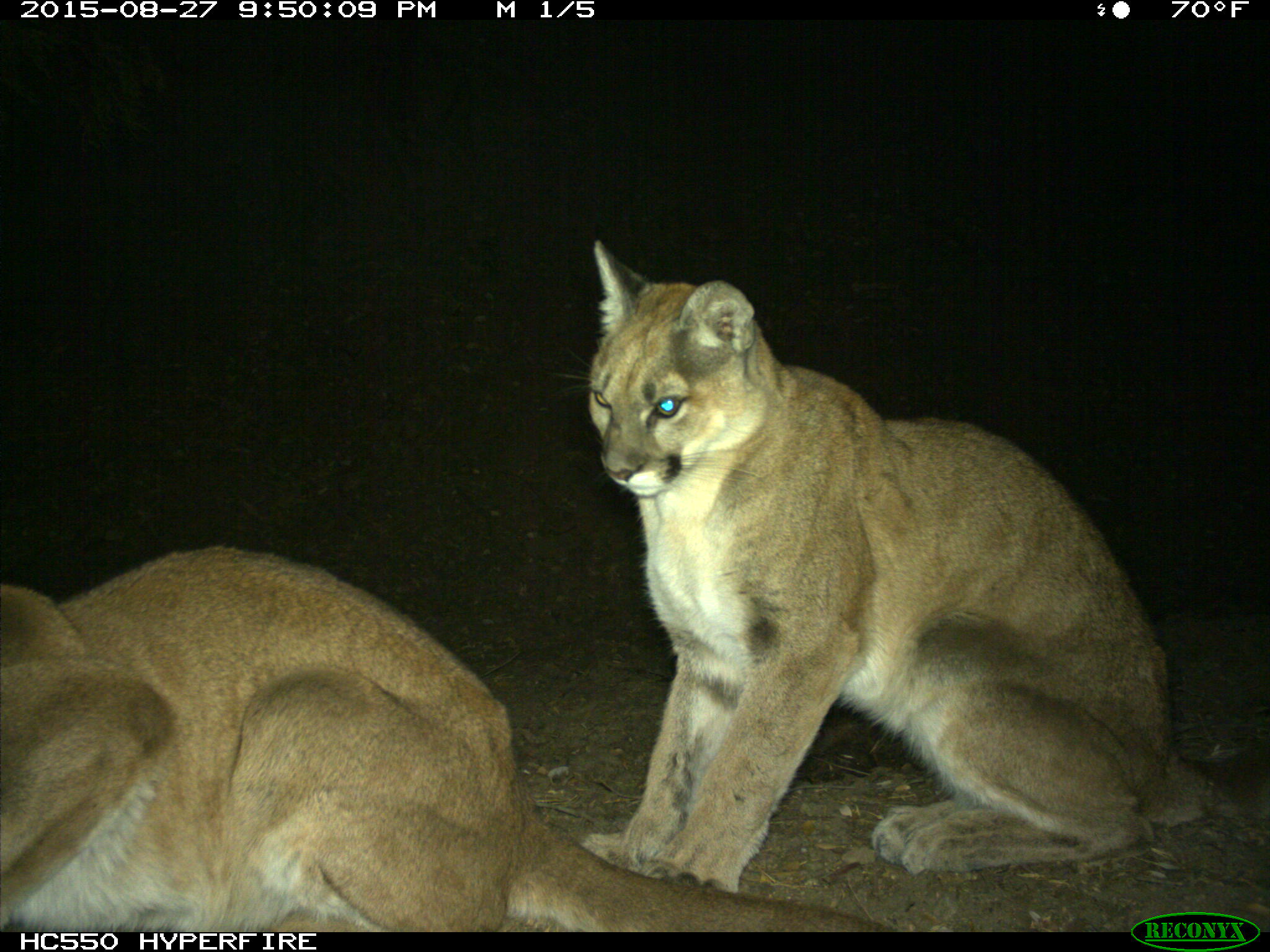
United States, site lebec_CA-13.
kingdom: Animalia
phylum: Chordata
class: Mammalia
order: Carnivora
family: Felidae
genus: Puma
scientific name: Puma concolor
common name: mountain lion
Puma concolor (mountain lion).